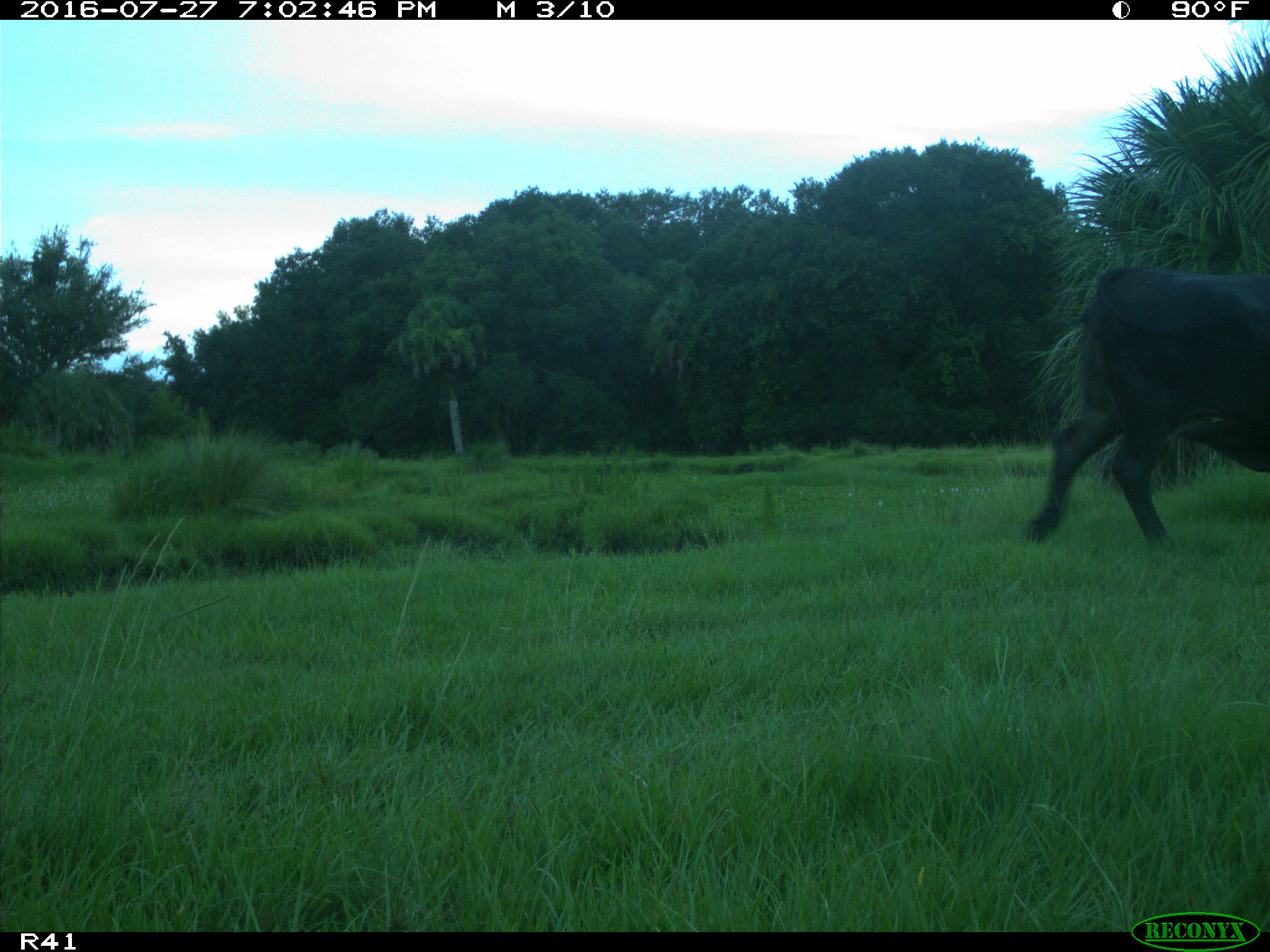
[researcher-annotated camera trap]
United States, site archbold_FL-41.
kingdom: Animalia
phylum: Chordata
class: Mammalia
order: Artiodactyla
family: Bovidae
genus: Bos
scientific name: Bos taurus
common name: domestic cow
Bos taurus (domestic cow).